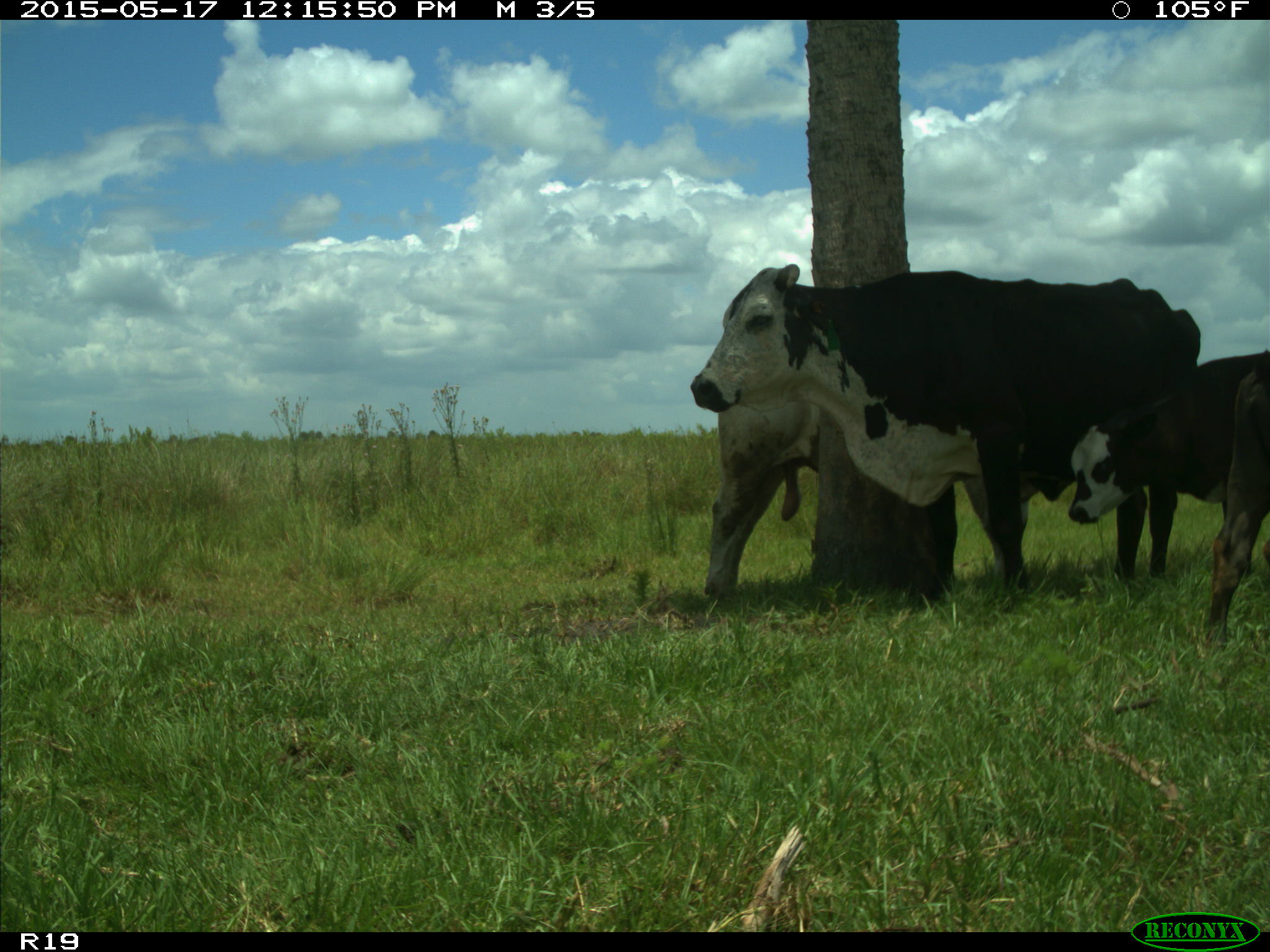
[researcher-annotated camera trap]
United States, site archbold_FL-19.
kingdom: Animalia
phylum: Chordata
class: Mammalia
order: Artiodactyla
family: Bovidae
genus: Bos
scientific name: Bos taurus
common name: domestic cow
Bos taurus (domestic cow).